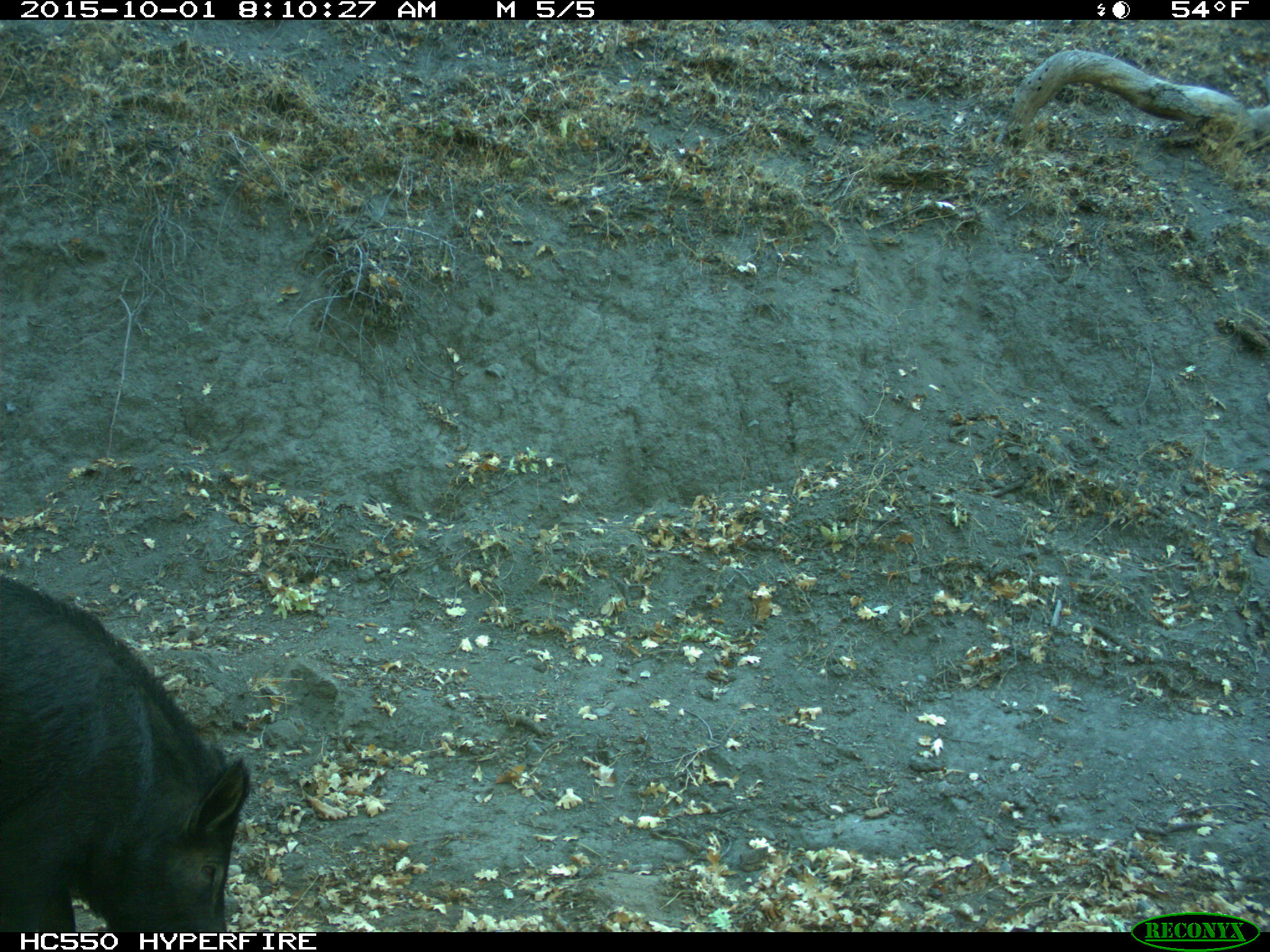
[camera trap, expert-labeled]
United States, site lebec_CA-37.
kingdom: Animalia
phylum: Chordata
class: Mammalia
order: Artiodactyla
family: Suidae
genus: Sus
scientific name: Sus scrofa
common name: wild boar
Sus scrofa (wild boar).